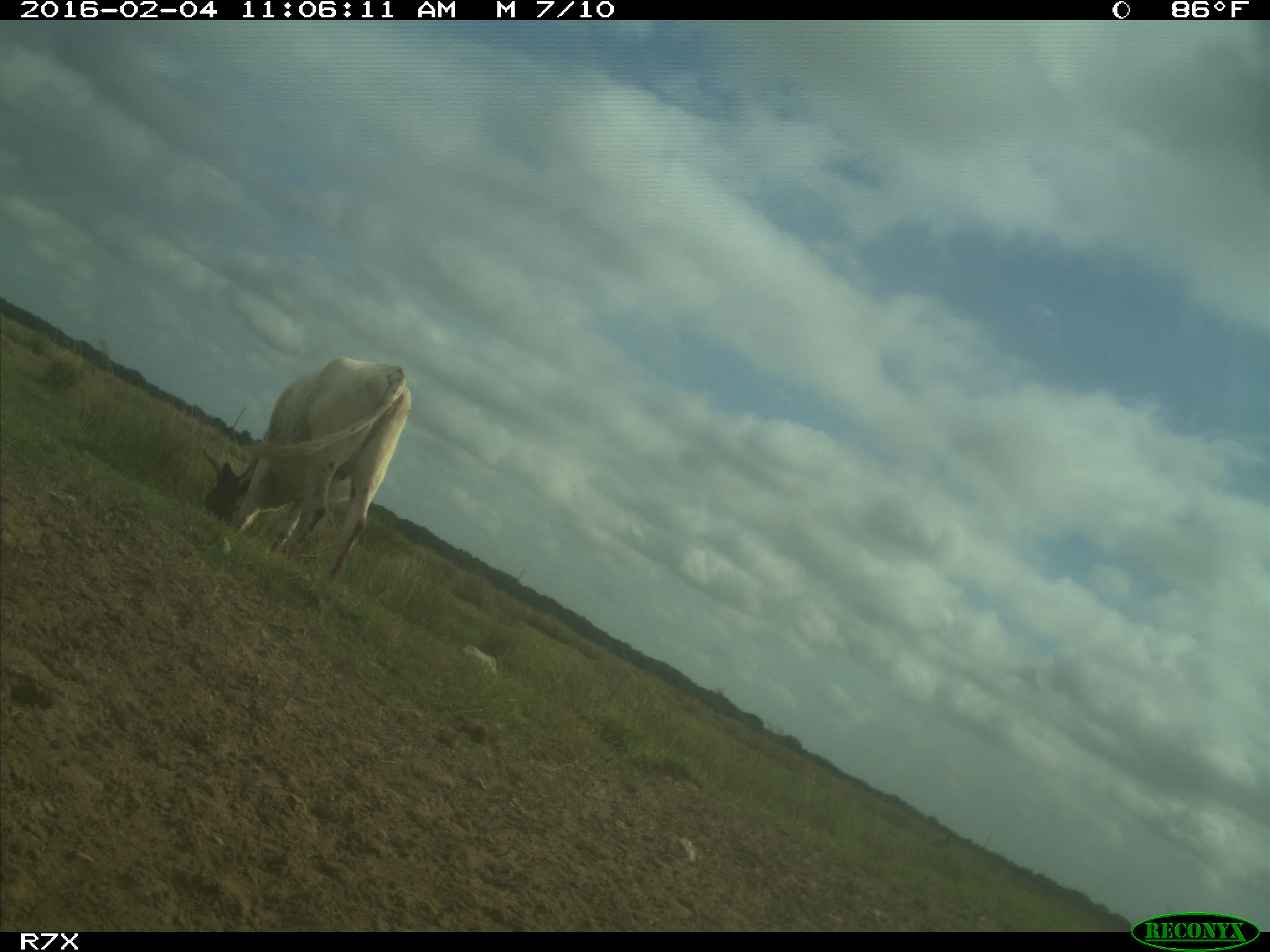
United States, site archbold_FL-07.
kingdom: Animalia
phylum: Chordata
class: Mammalia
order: Artiodactyla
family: Bovidae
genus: Bos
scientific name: Bos taurus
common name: domestic cow